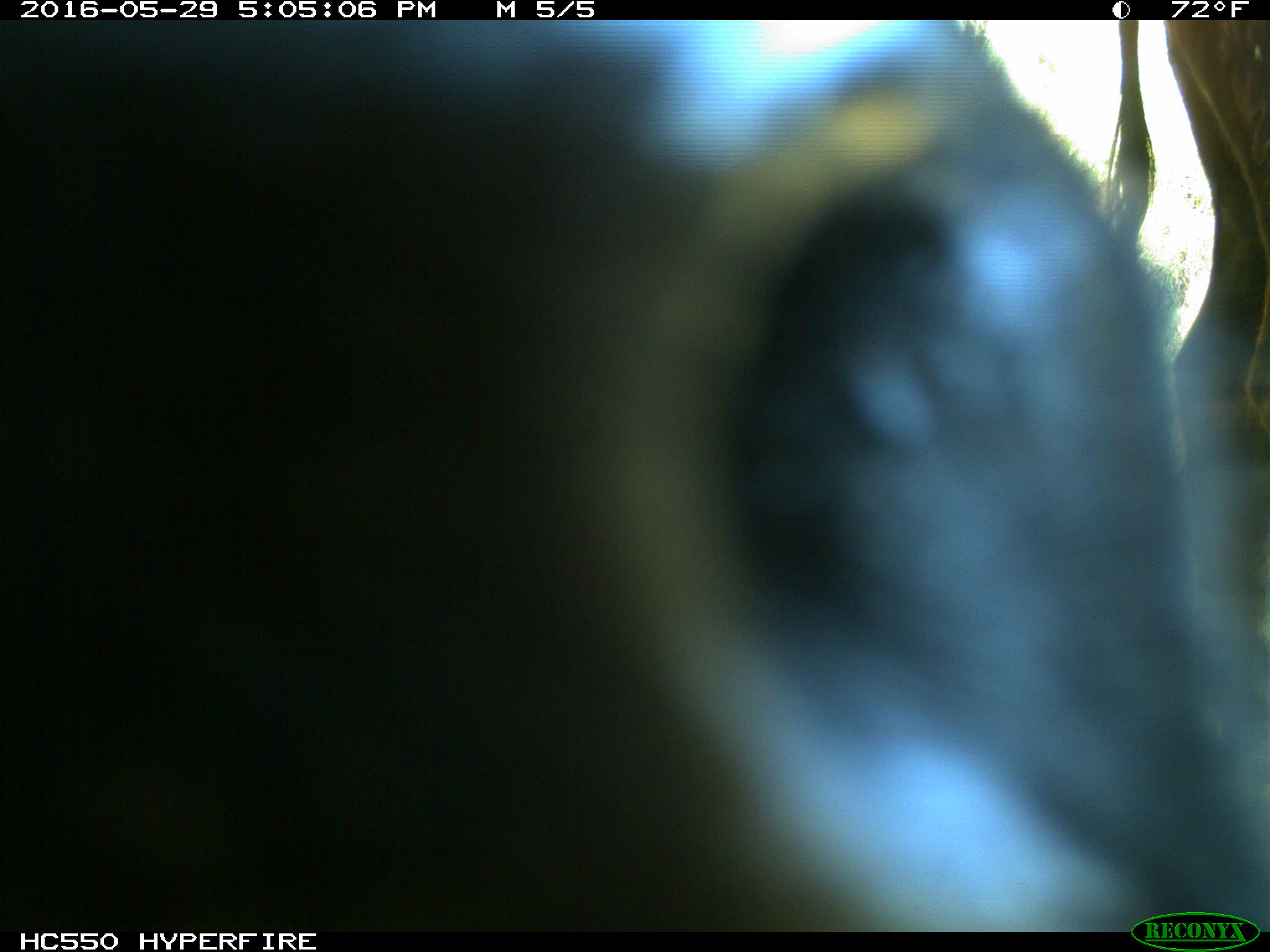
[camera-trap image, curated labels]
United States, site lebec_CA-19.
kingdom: Animalia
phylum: Chordata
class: Mammalia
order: Artiodactyla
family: Bovidae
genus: Bos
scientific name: Bos taurus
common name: domestic cow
Bos taurus (domestic cow).